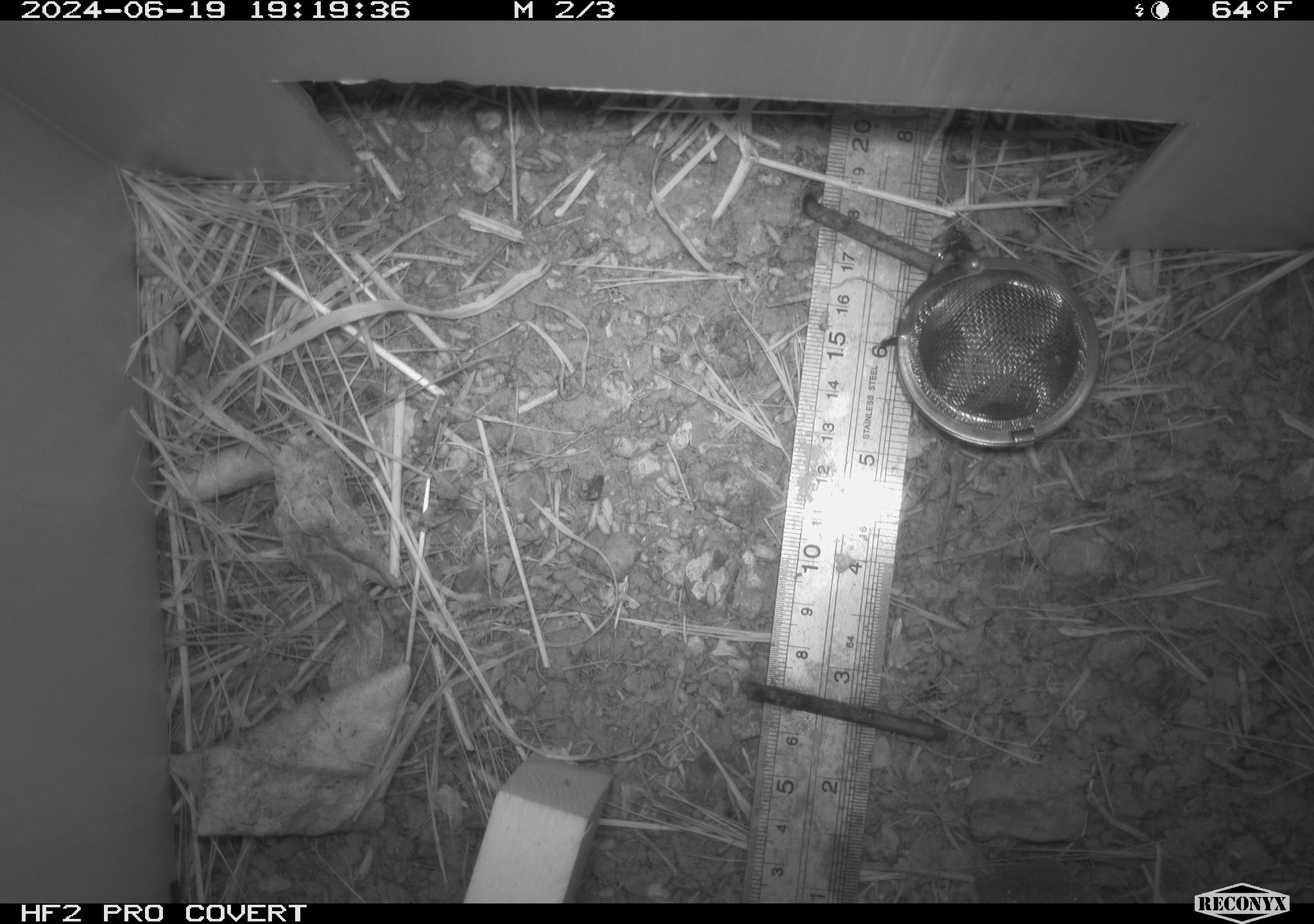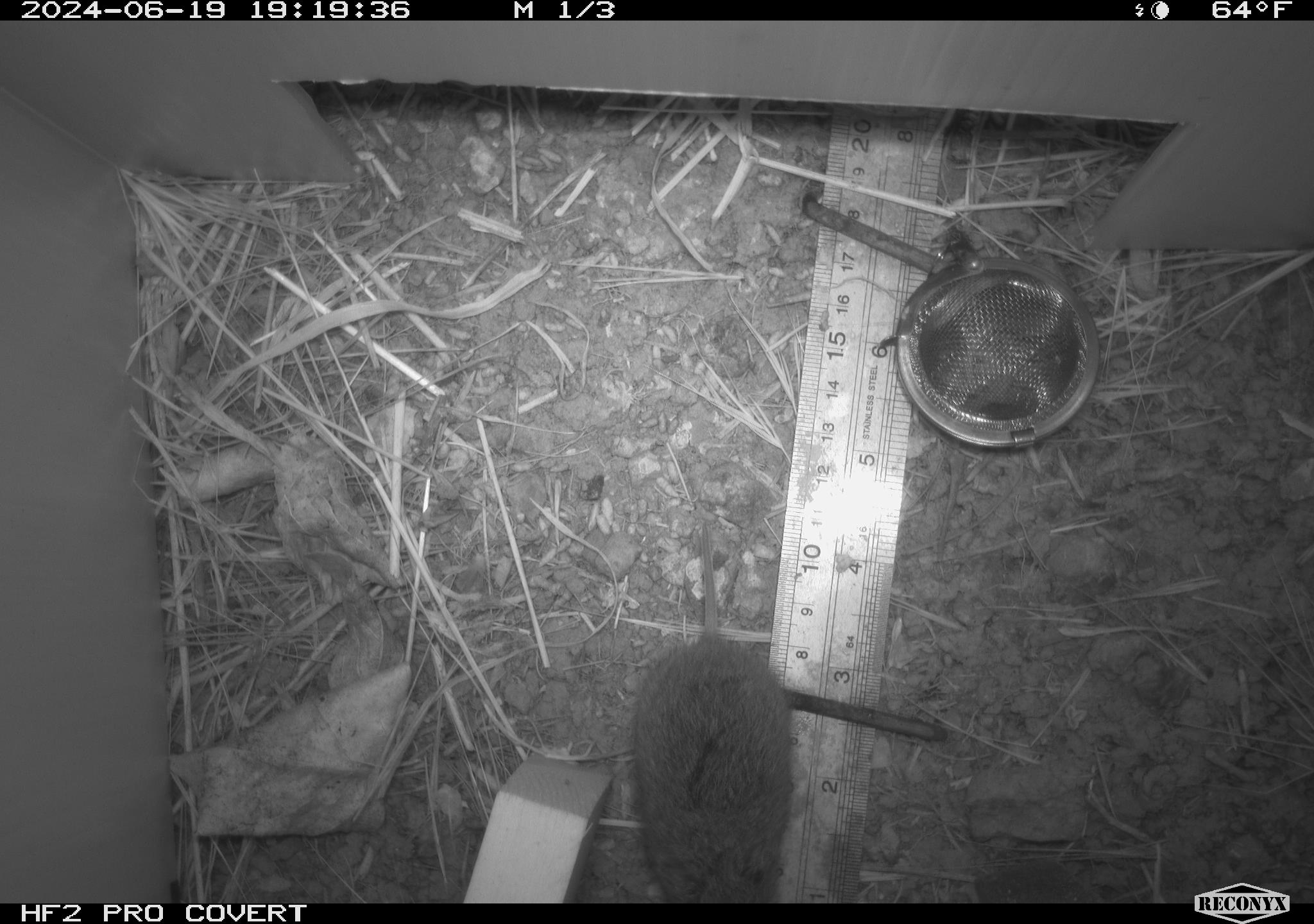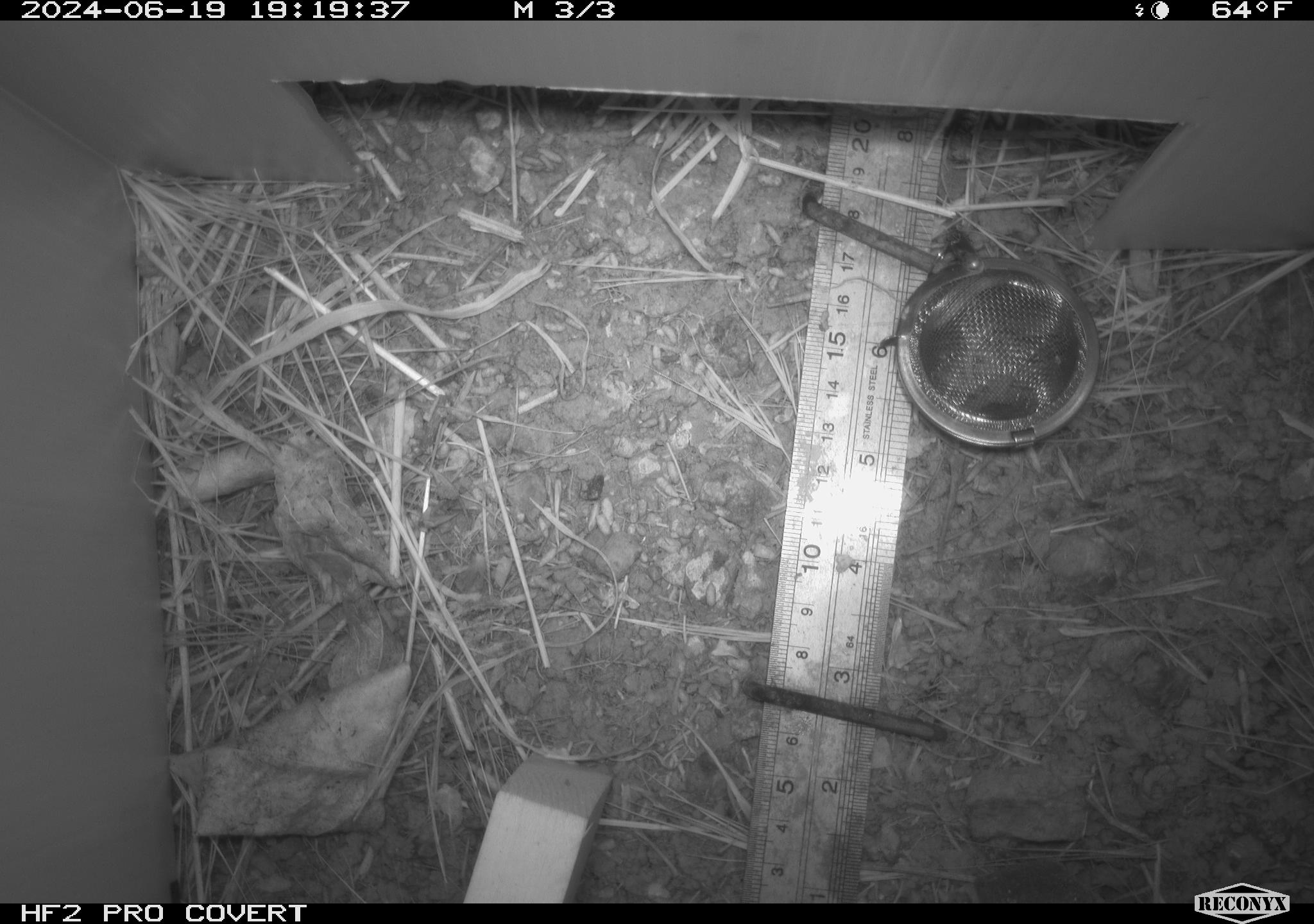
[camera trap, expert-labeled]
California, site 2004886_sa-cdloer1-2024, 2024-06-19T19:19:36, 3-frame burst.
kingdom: Animalia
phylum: Chordata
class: Mammalia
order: Rodentia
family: Cricetidae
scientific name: Arvicolinae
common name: voles, lemmings, and muskrats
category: arvicolinae subfamily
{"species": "arvicolinae subfamily (voles, lemmings, and muskrats) (Arvicolinae)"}